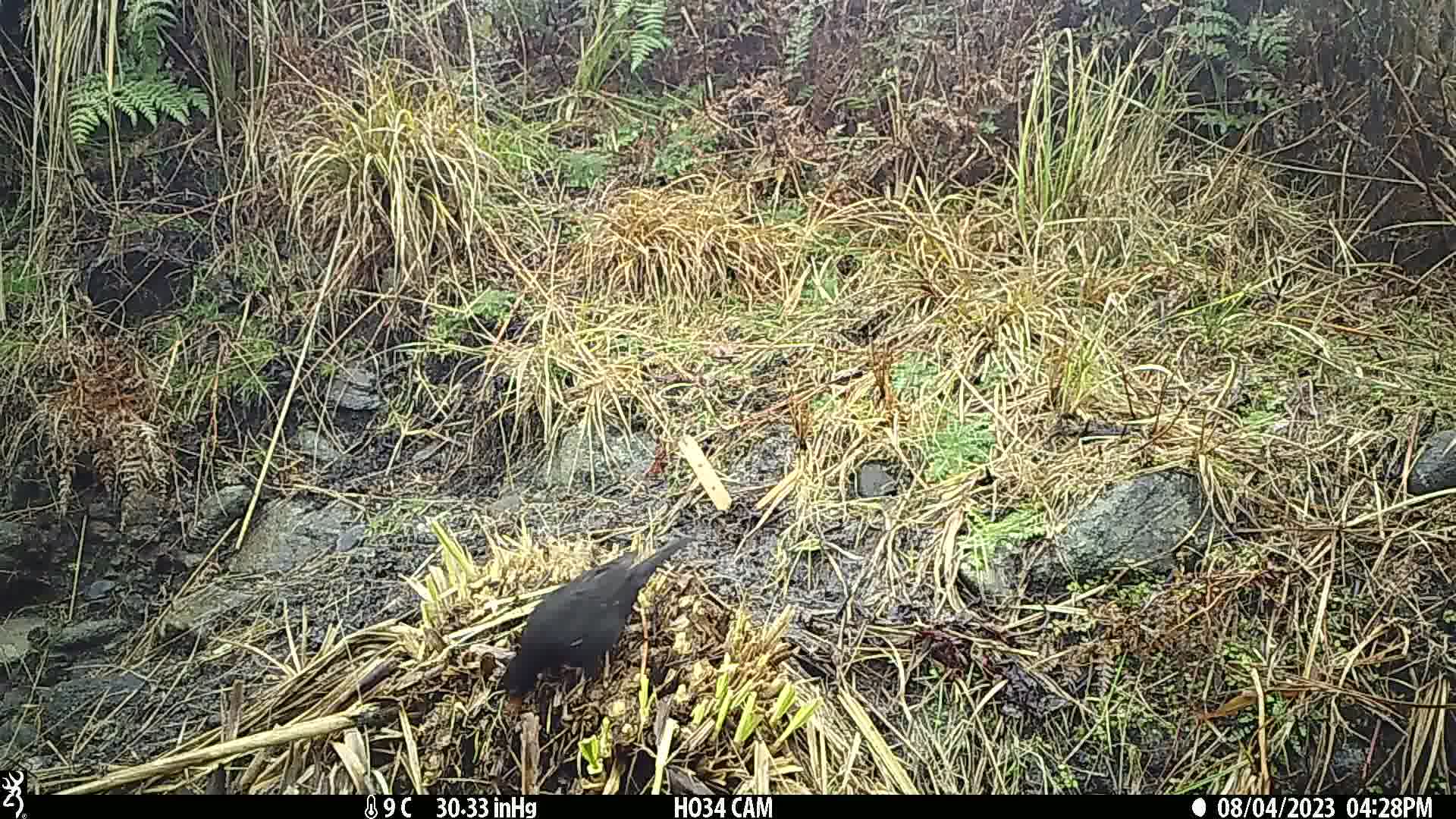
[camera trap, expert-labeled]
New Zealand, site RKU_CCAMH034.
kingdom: Animalia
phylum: Chordata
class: Aves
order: Passeriformes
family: Turdidae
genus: Turdus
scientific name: Turdus merula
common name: eurasian blackbird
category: blackbird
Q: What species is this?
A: Blackbird (eurasian blackbird) (Turdus merula).